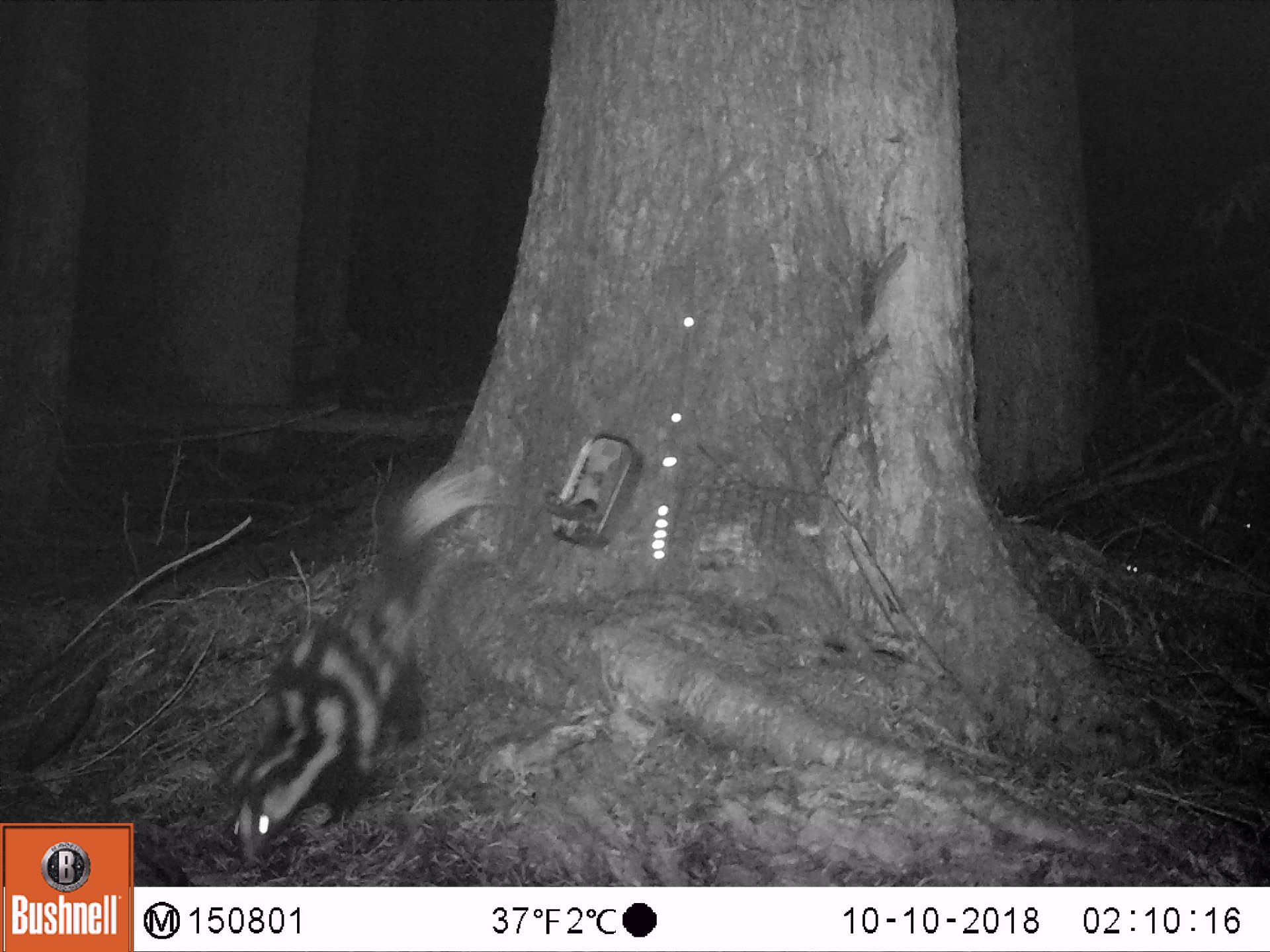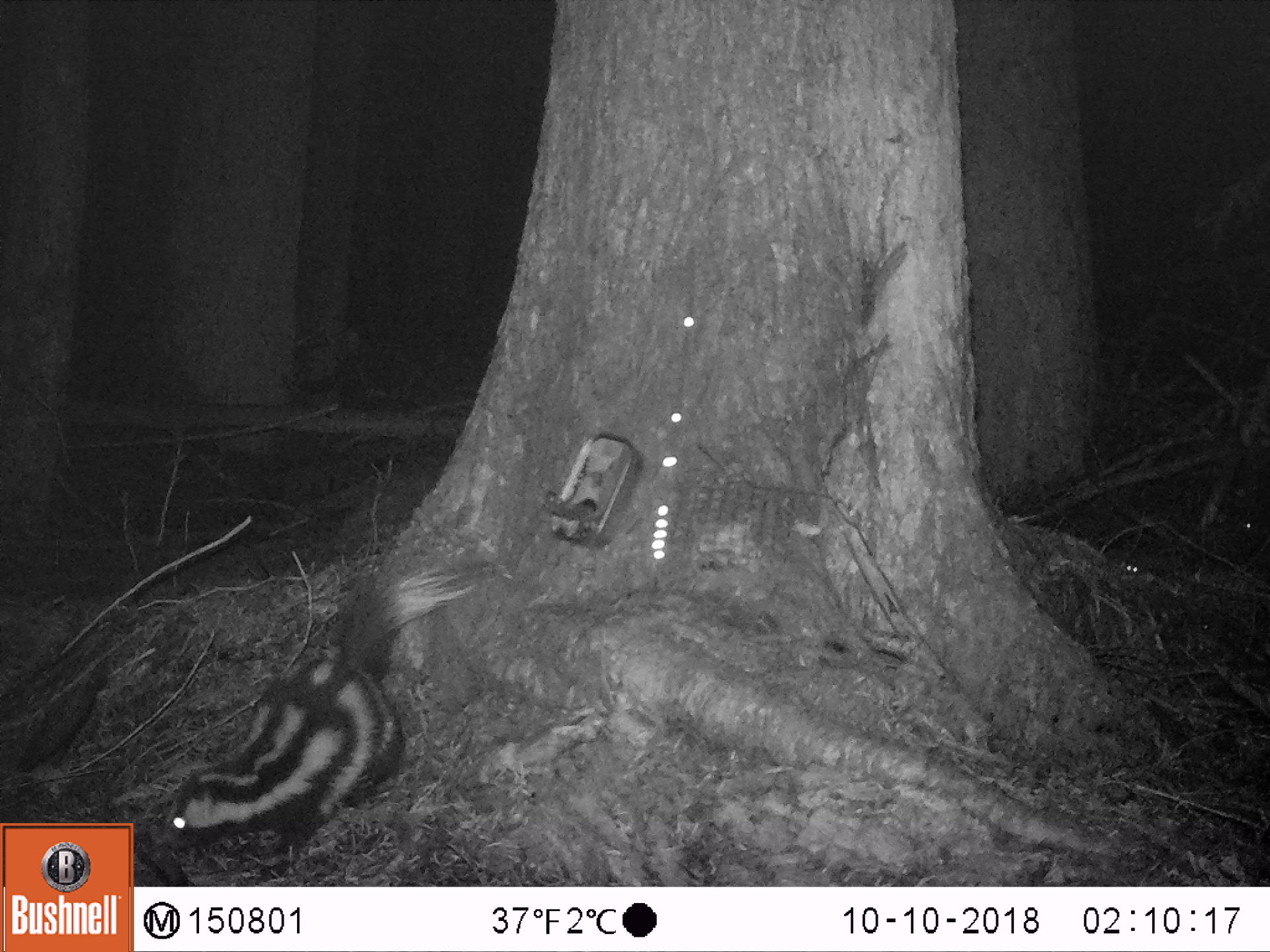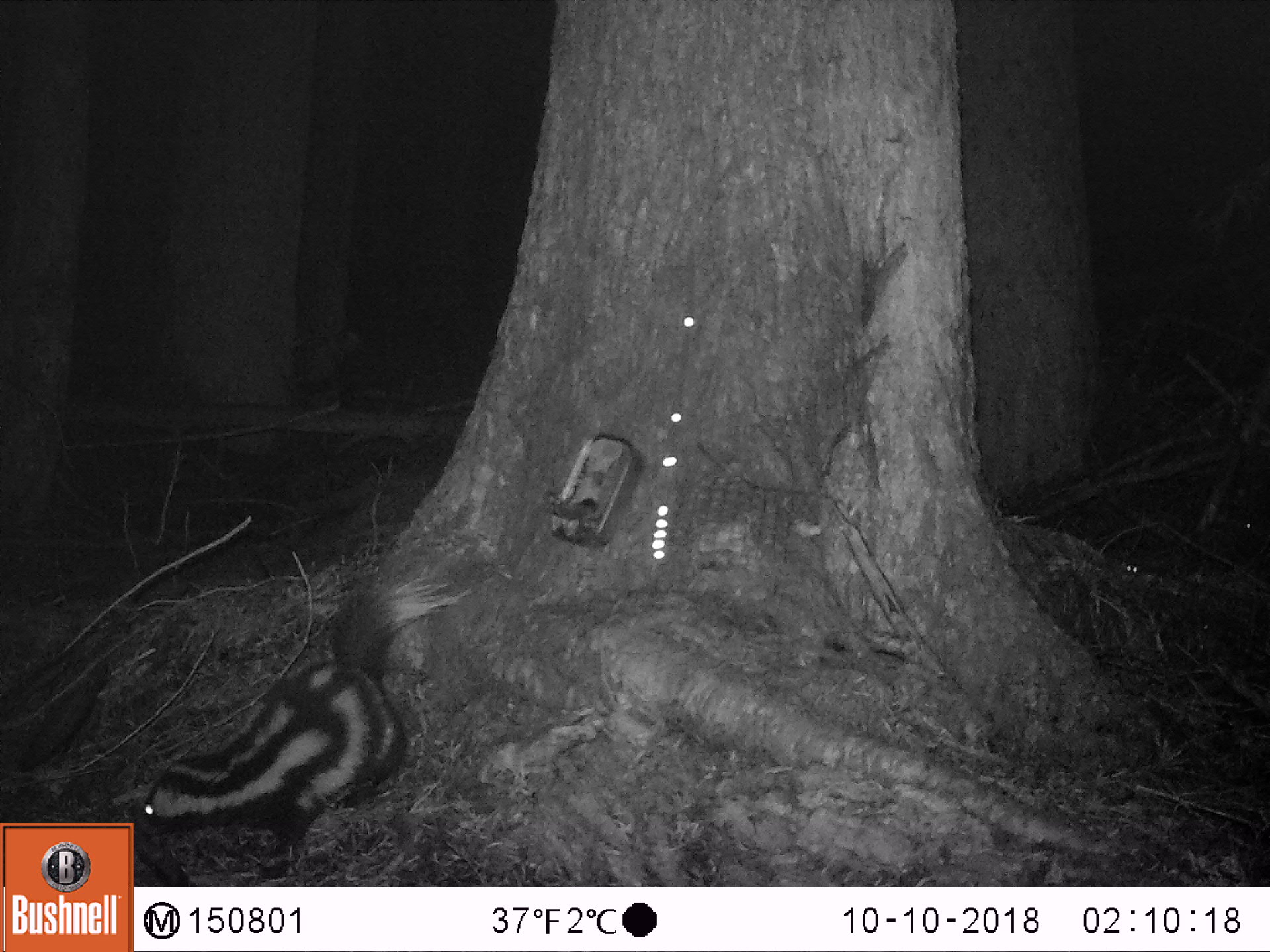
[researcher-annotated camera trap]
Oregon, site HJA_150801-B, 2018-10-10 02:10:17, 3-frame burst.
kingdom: Animalia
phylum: Chordata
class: Mammalia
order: Carnivora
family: Mephitidae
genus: Spilogale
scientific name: Spilogale gracilis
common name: western spotted skunk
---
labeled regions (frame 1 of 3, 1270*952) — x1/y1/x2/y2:
western spotted skunk: 210/448/526/864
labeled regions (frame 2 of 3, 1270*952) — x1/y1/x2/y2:
western spotted skunk: 150/547/483/876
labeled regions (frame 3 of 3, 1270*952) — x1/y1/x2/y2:
western spotted skunk: 146/563/487/865